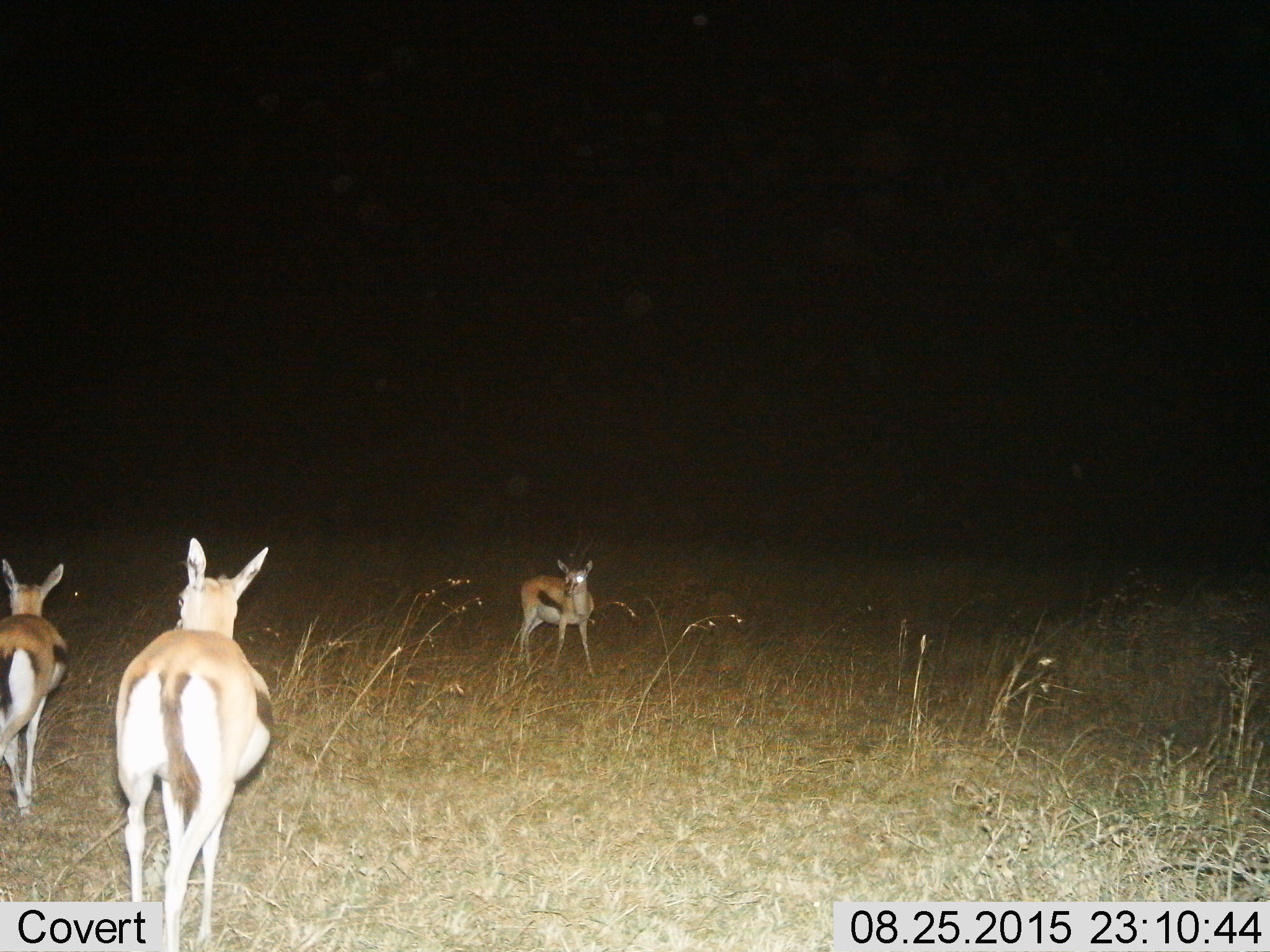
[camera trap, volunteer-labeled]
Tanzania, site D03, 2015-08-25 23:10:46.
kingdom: Animalia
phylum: Chordata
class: Mammalia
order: Artiodactyla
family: Bovidae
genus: Eudorcas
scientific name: Eudorcas thomsonii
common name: thomson's gazelle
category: gazellethomsons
Gazellethomsons (thomson's gazelle) (Eudorcas thomsonii), count 3. Behavior (volunteer vote fractions): standing 79%, resting 0%, moving 42%, interacting 5%. Young present (vote fraction): 11%. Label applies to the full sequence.